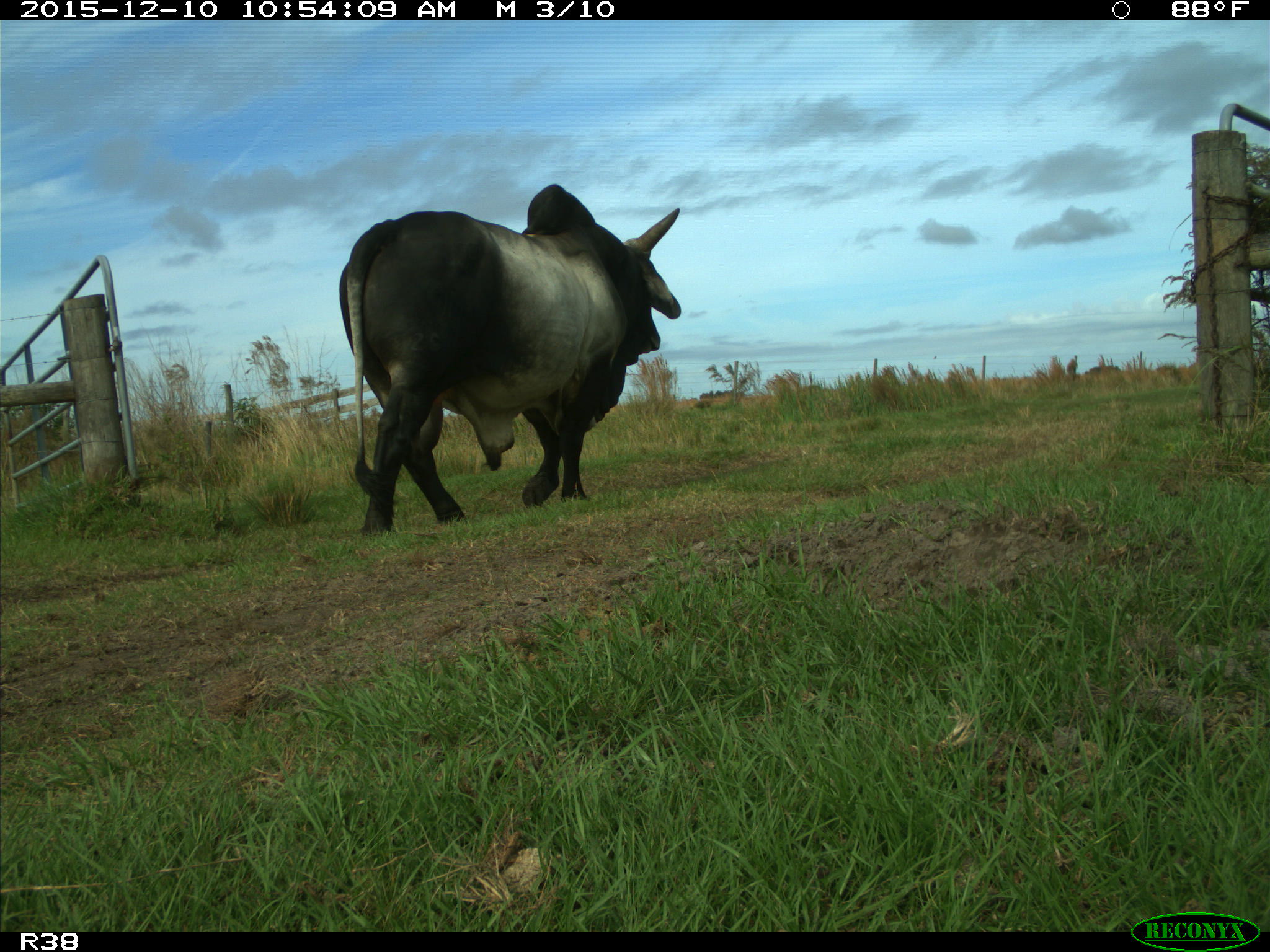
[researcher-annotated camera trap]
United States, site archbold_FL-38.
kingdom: Animalia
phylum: Chordata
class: Mammalia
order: Artiodactyla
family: Bovidae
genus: Bos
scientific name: Bos taurus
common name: domestic cow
Bos taurus (domestic cow).